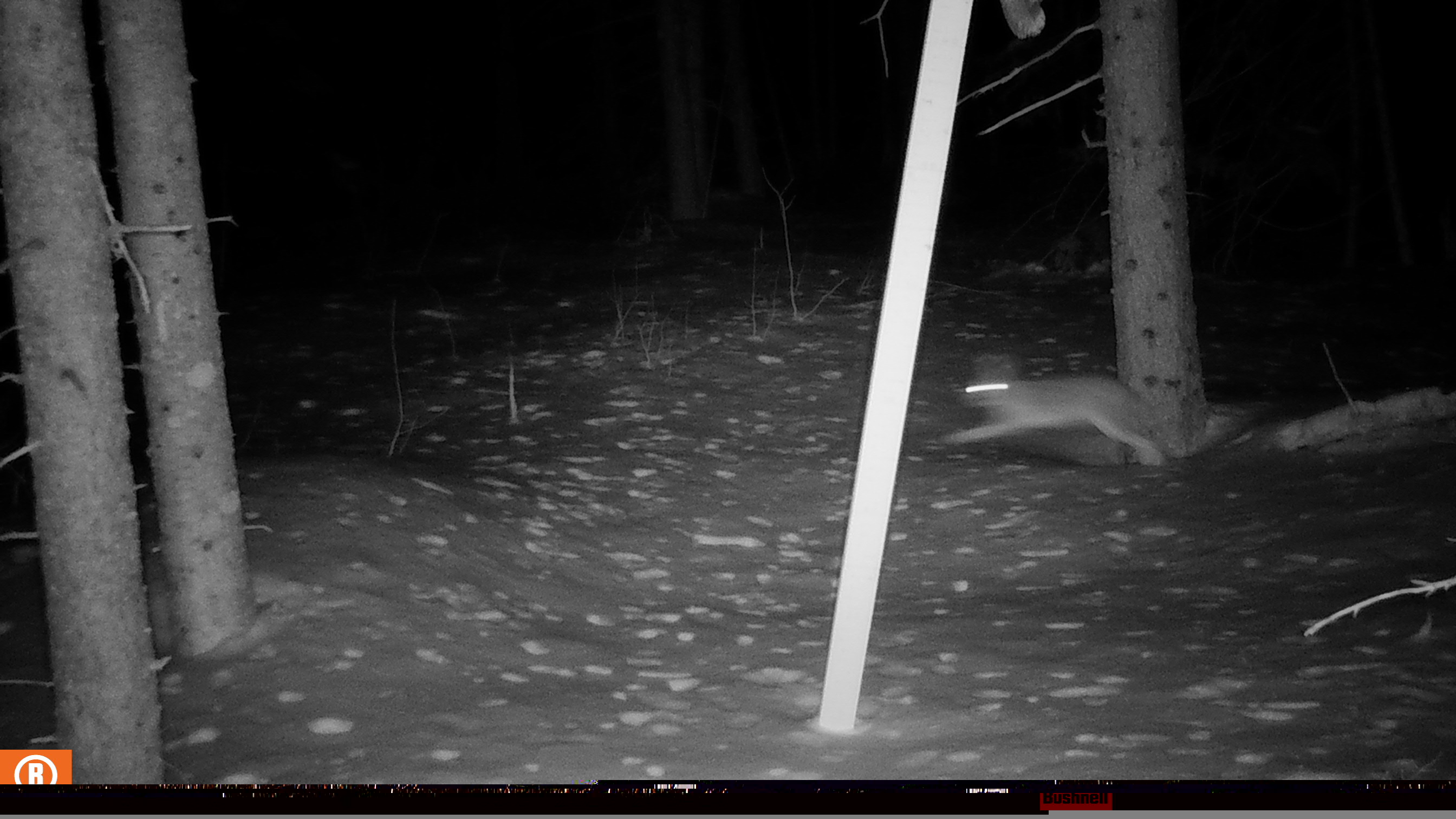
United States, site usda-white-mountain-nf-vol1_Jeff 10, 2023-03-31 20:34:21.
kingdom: Animalia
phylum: Chordata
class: Mammalia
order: Lagomorpha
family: Leporidae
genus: Lepus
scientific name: Lepus americanus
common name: snowshoe hare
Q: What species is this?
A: Snowshoe hare (Lepus americanus).